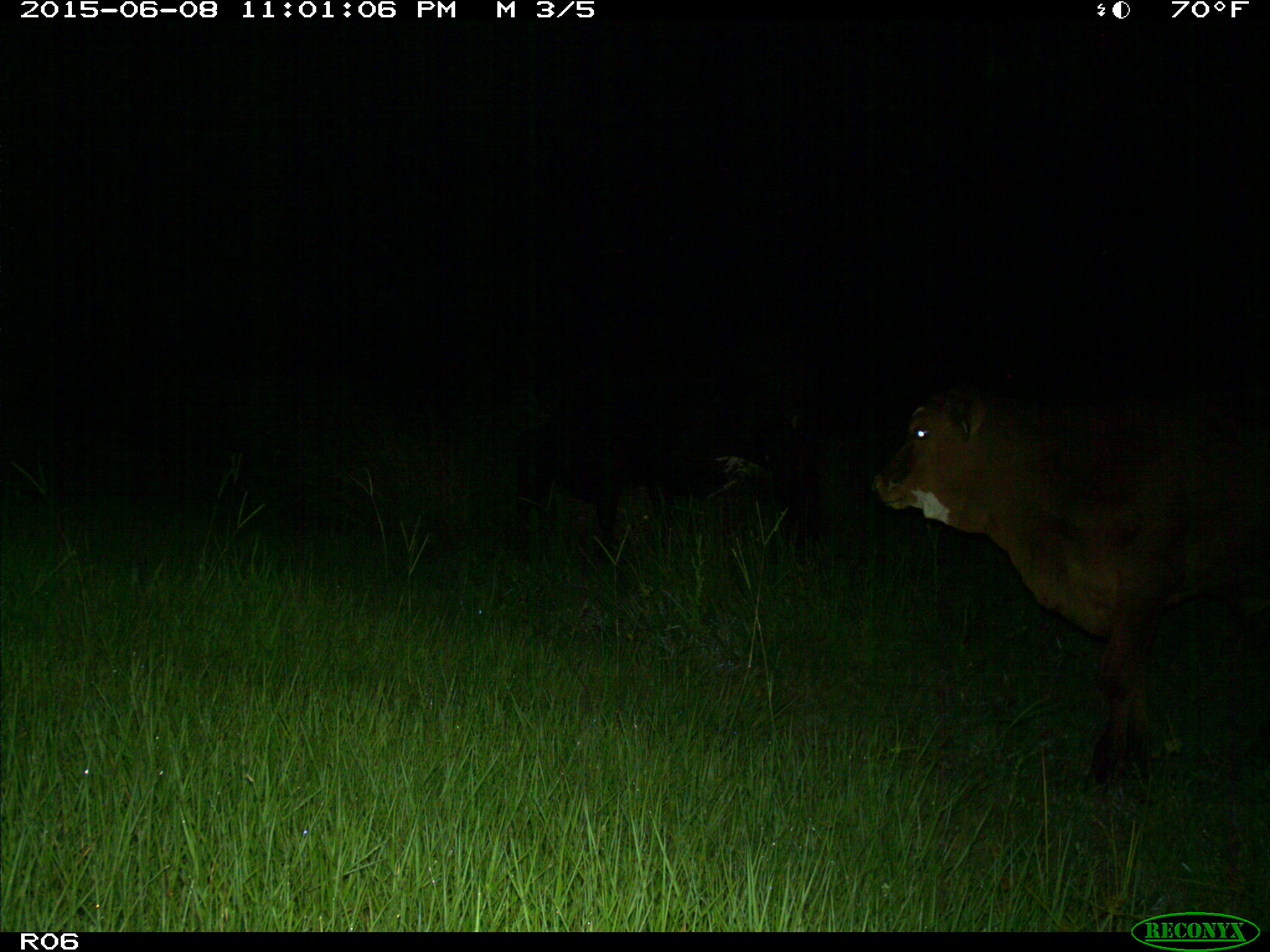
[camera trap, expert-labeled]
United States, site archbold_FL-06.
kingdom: Animalia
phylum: Chordata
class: Mammalia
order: Artiodactyla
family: Bovidae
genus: Bos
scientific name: Bos taurus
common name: domestic cow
Bos taurus (domestic cow).